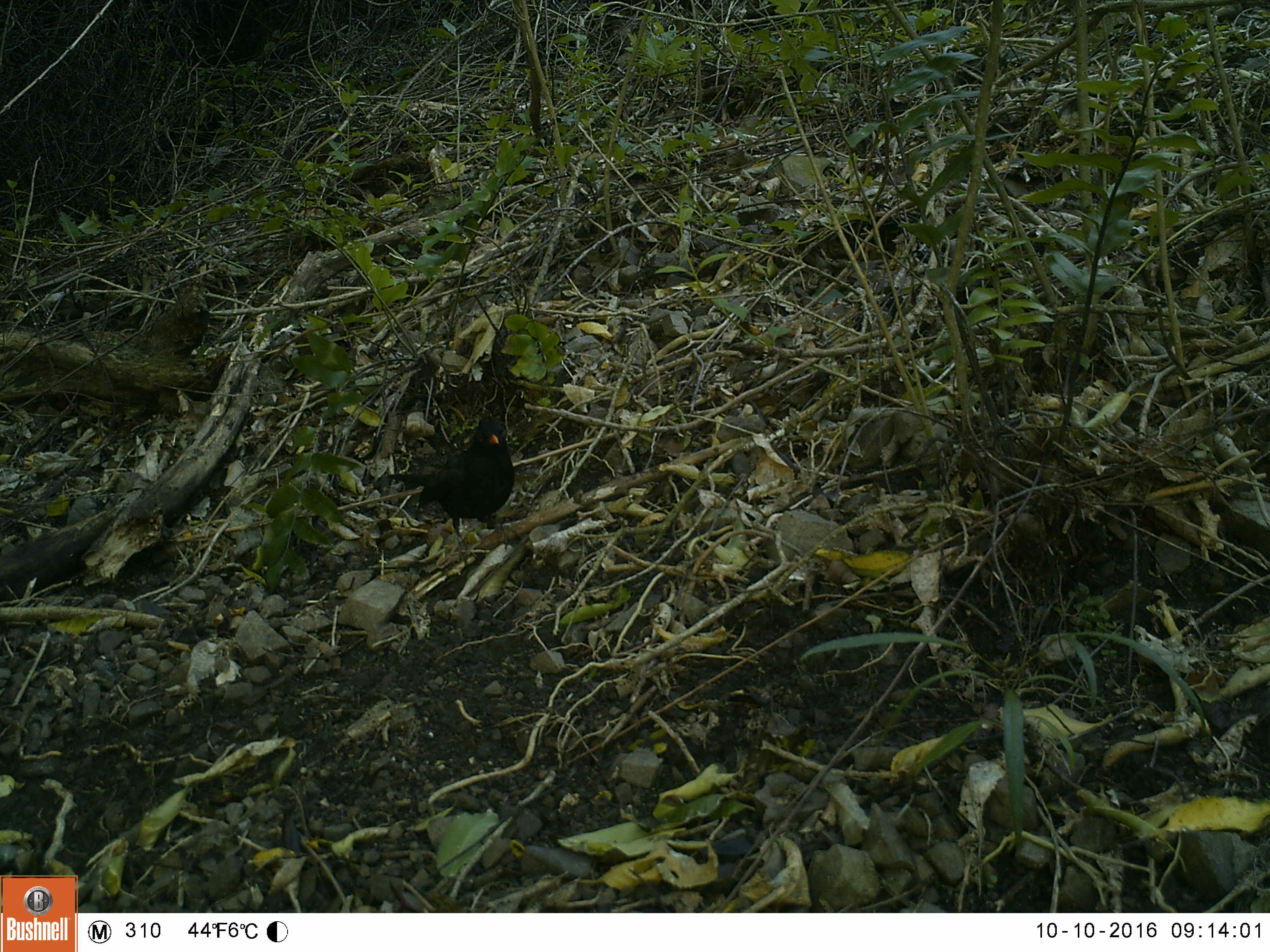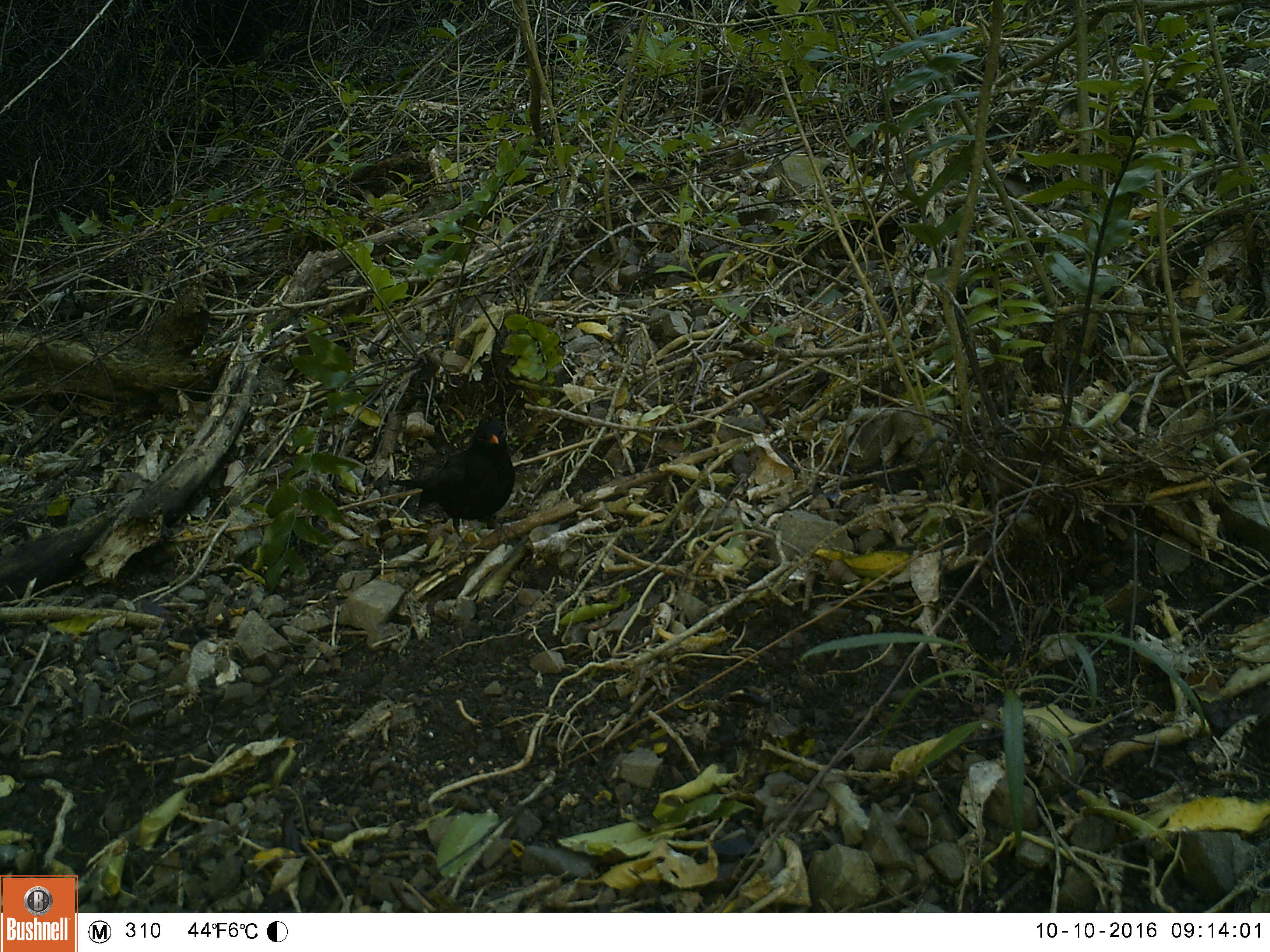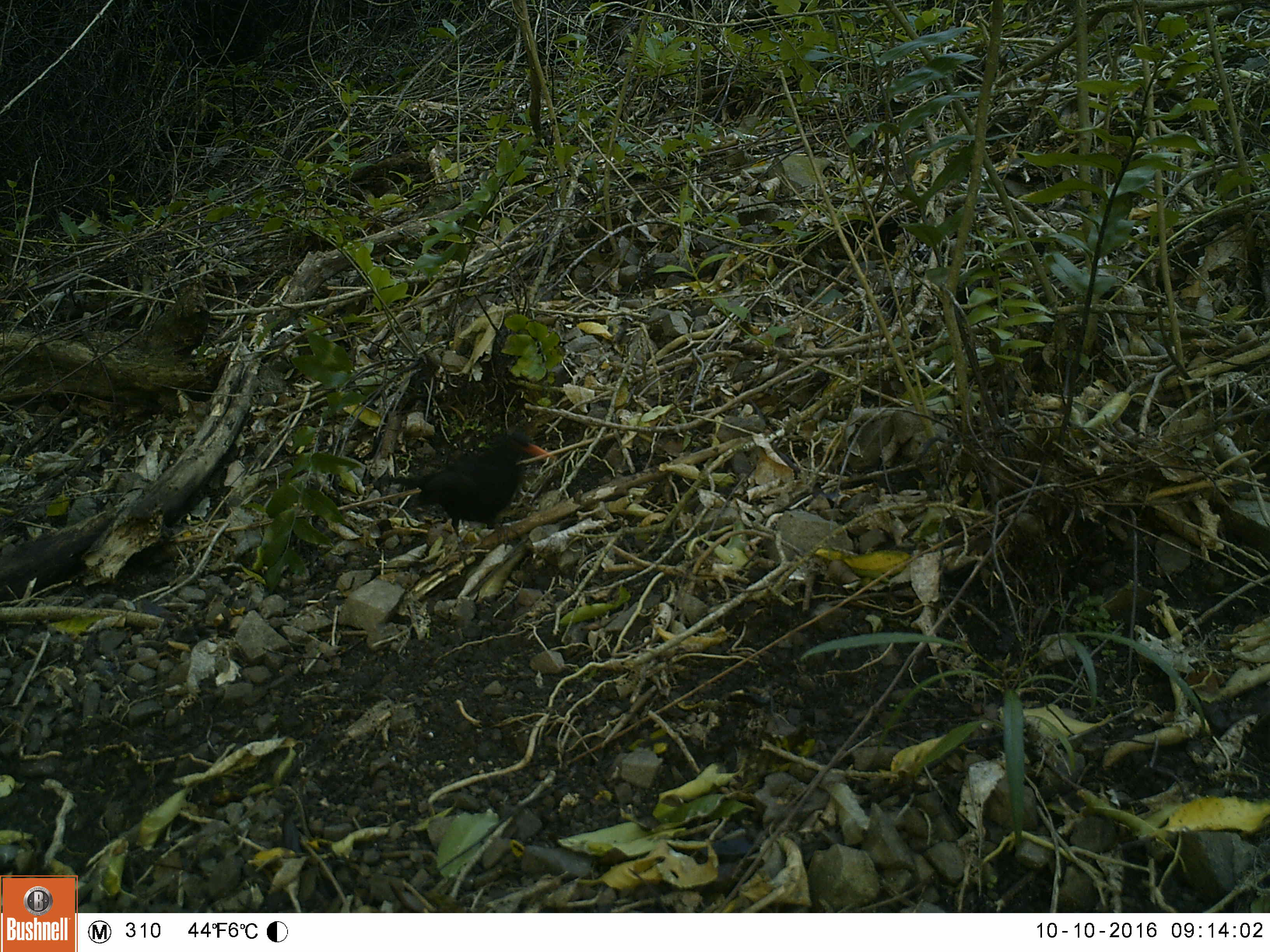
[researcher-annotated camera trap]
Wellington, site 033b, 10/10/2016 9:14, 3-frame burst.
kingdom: Animalia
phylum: Chordata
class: Aves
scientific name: Aves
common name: bird